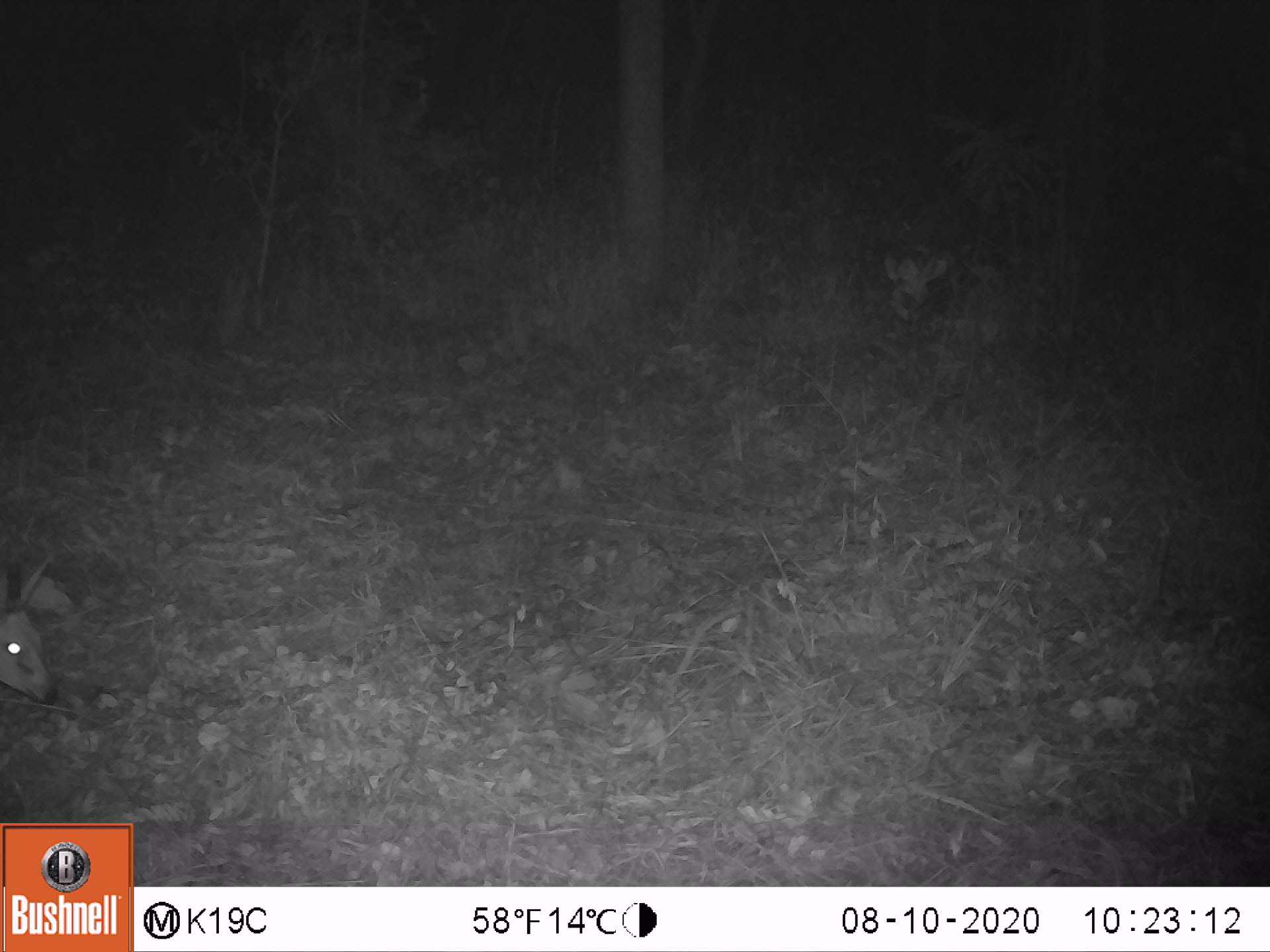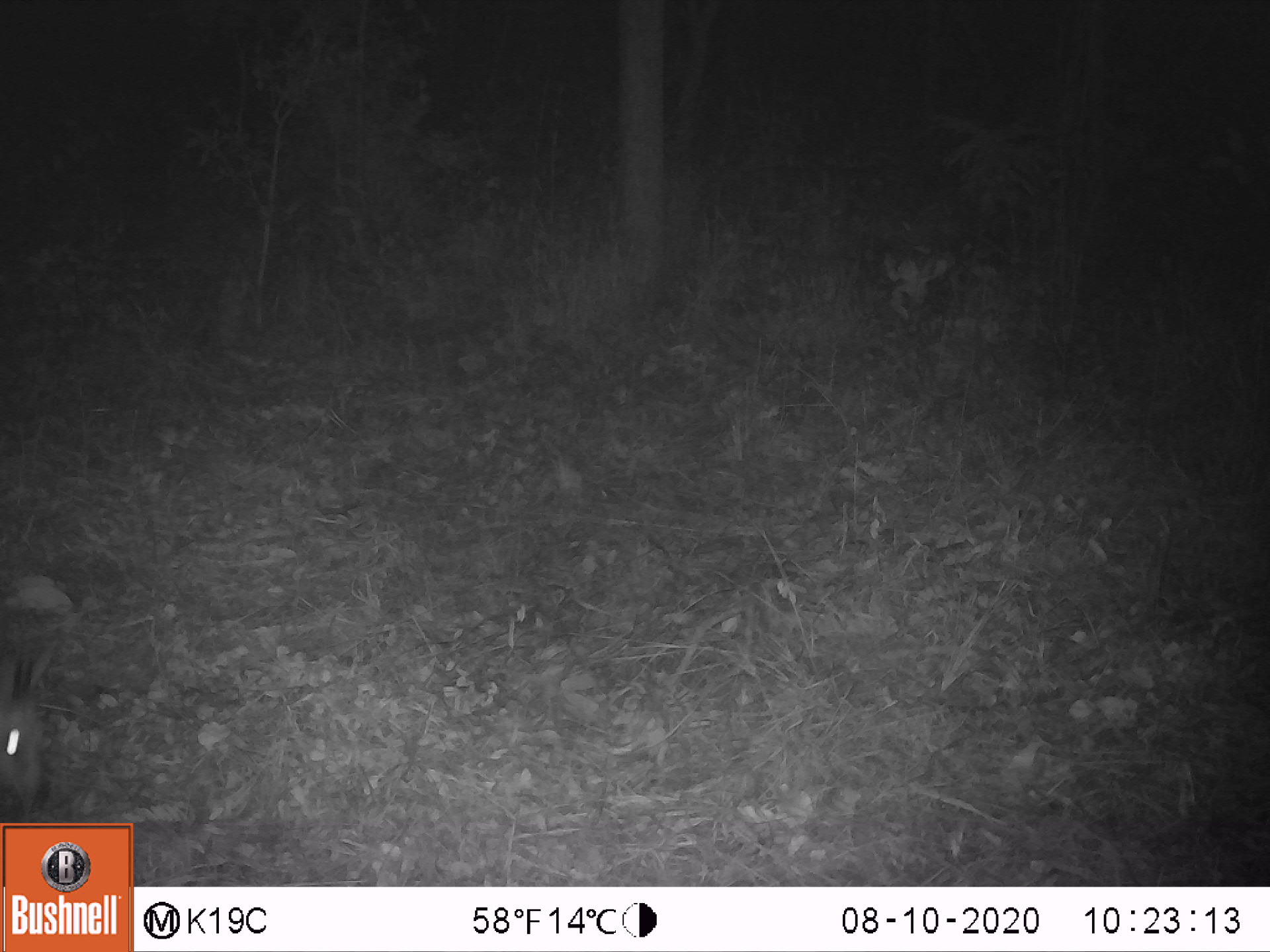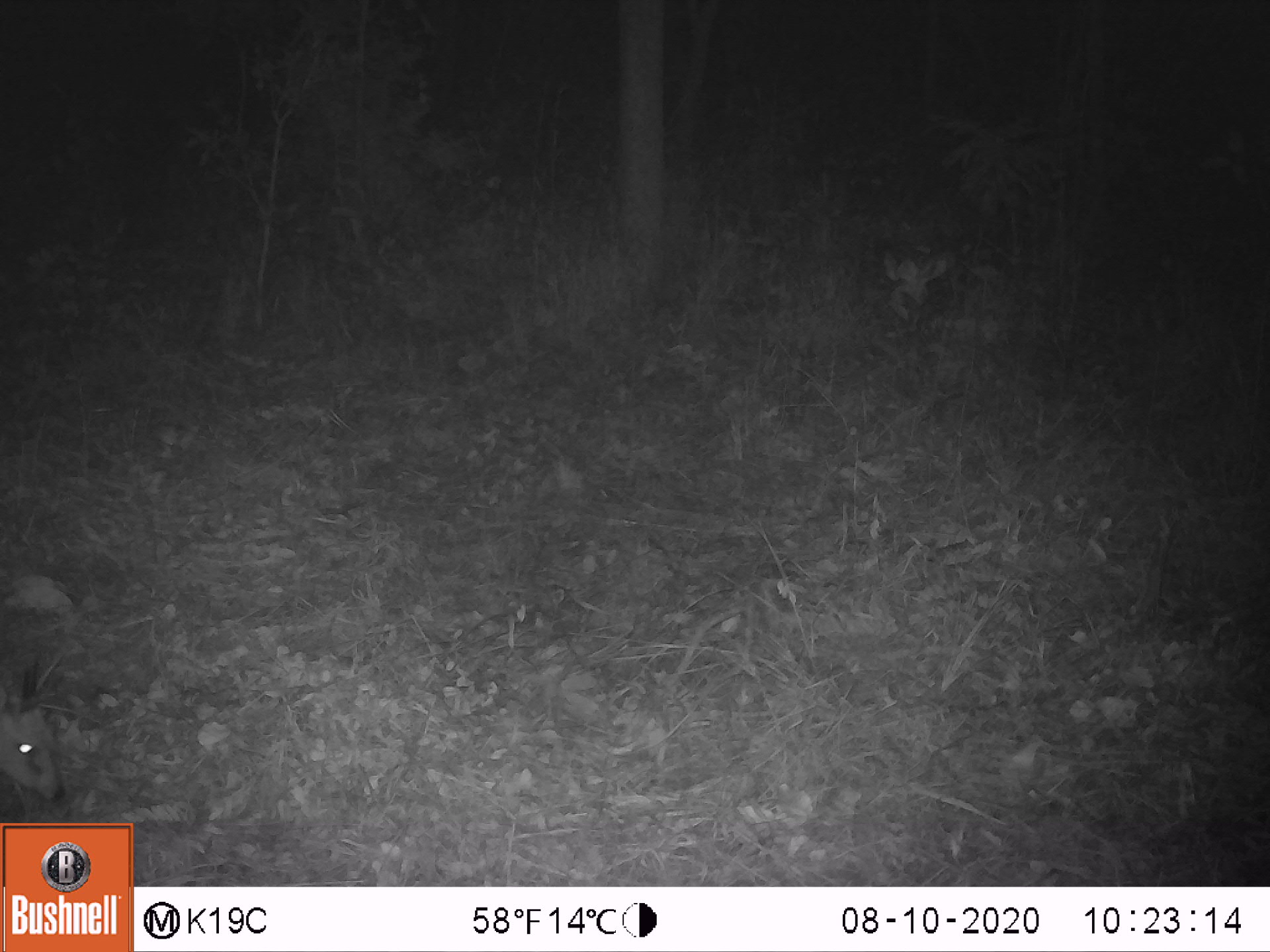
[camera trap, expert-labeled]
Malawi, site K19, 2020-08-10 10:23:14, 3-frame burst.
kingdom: Animalia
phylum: Chordata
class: Mammalia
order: Artiodactyla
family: Bovidae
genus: Sylvicapra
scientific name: Sylvicapra grimmia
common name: common duiker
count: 1